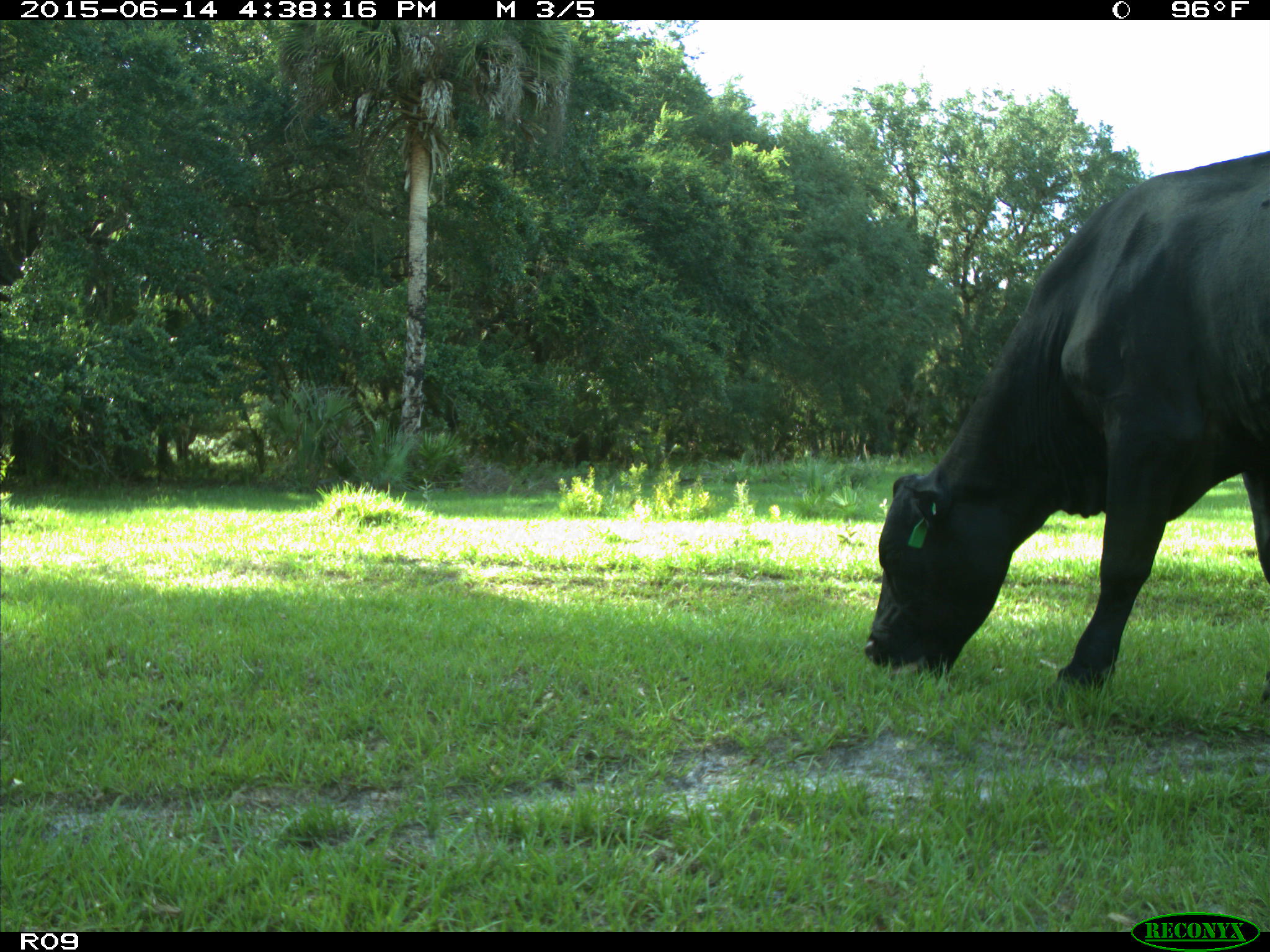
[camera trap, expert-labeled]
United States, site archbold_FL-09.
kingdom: Animalia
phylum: Chordata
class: Mammalia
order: Artiodactyla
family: Bovidae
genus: Bos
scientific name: Bos taurus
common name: domestic cow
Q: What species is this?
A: Bos taurus (domestic cow).